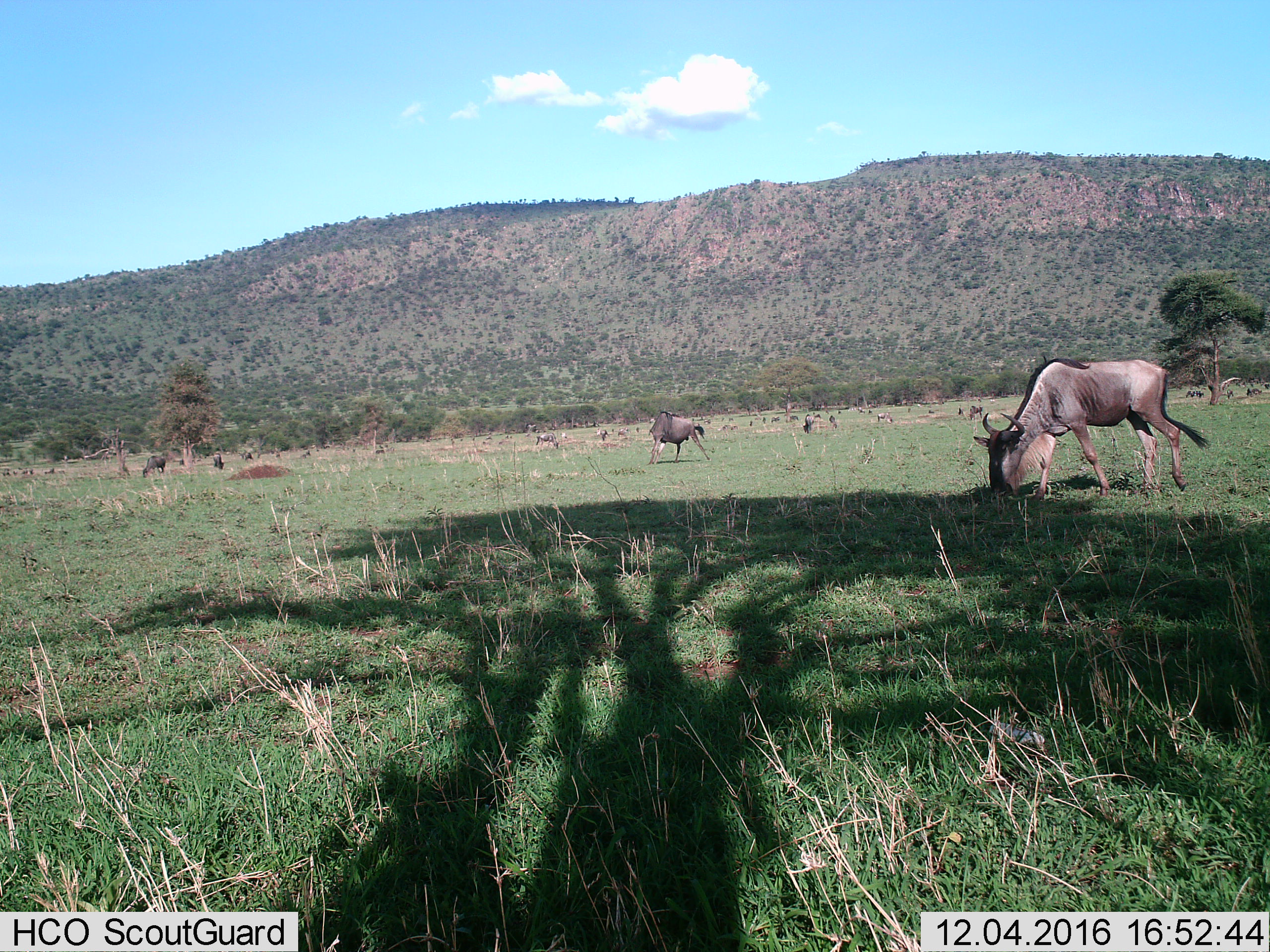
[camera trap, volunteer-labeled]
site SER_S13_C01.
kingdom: Animalia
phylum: Chordata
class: Mammalia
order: Artiodactyla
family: Bovidae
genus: Connochaetes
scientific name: Connochaetes taurinus taurinus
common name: blue wildebeest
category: wildebeestblue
Wildebeestblue (blue wildebeest) (Connochaetes taurinus taurinus), count 11-50. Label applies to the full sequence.